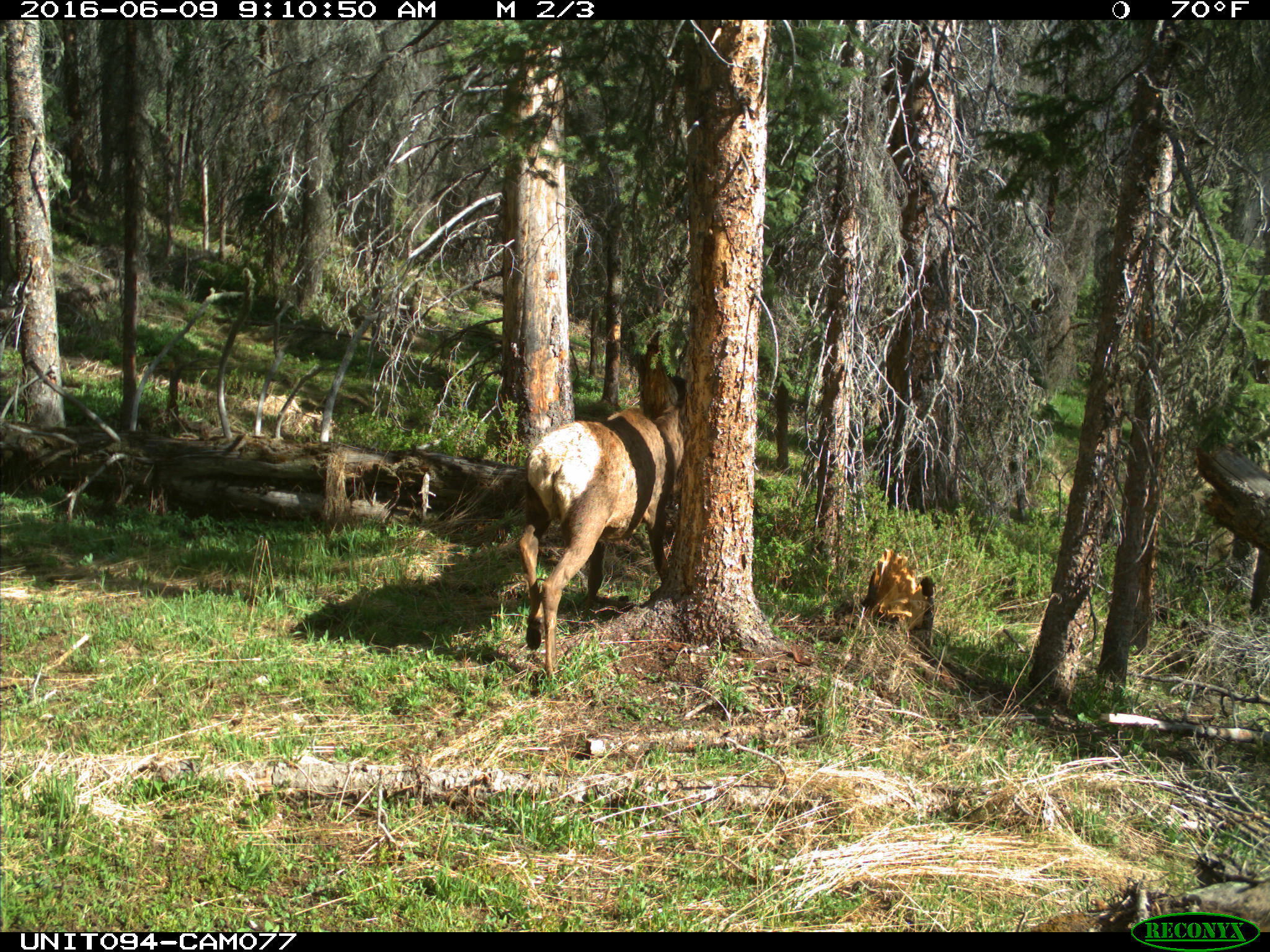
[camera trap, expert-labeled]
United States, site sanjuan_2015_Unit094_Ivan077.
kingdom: Animalia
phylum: Chordata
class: Mammalia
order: Artiodactyla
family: Cervidae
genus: Cervus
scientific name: Cervus elaphus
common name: red deer